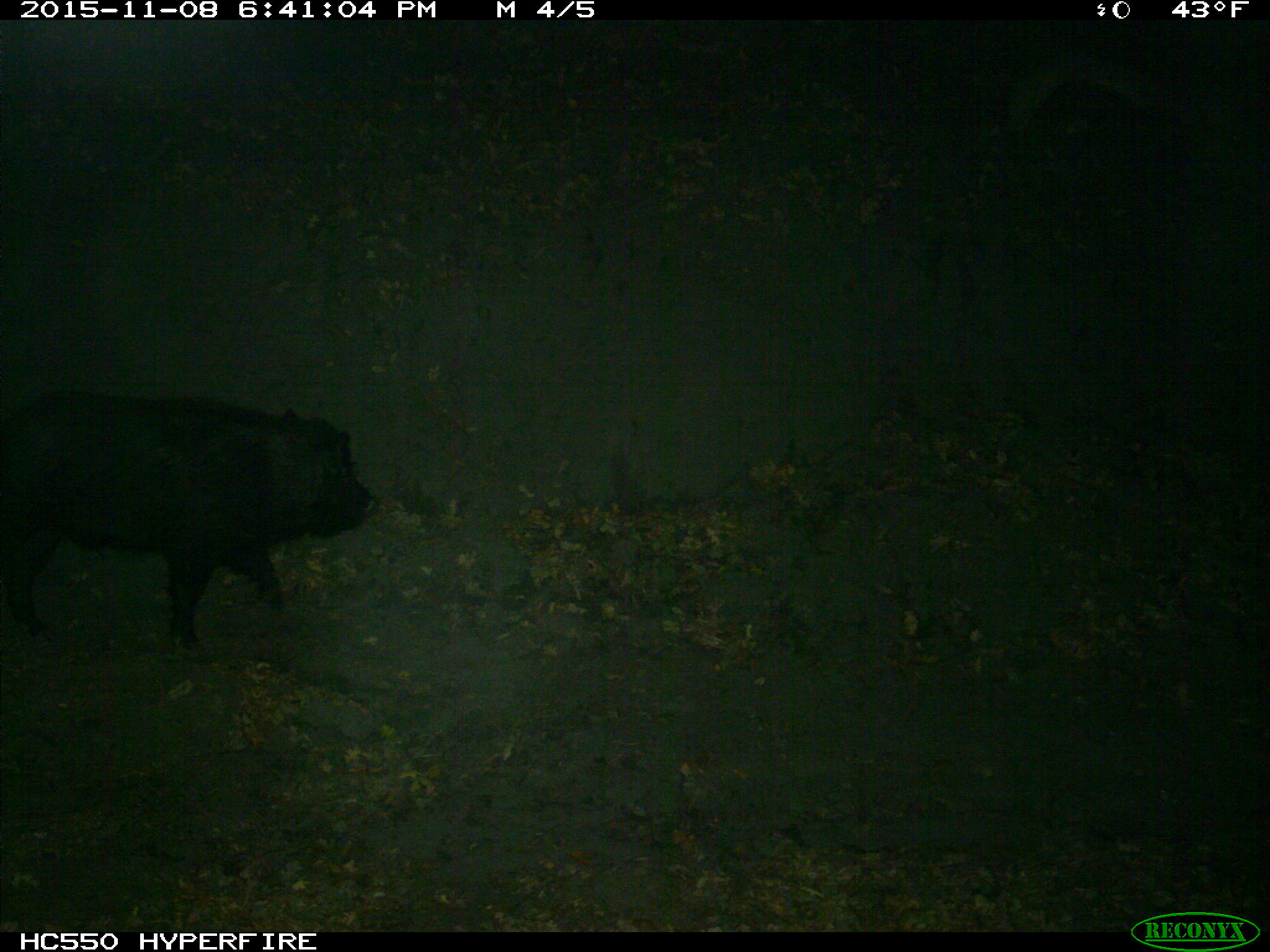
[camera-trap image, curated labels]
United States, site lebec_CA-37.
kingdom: Animalia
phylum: Chordata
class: Mammalia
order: Artiodactyla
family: Suidae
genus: Sus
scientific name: Sus scrofa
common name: wild boar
Sus scrofa (wild boar).